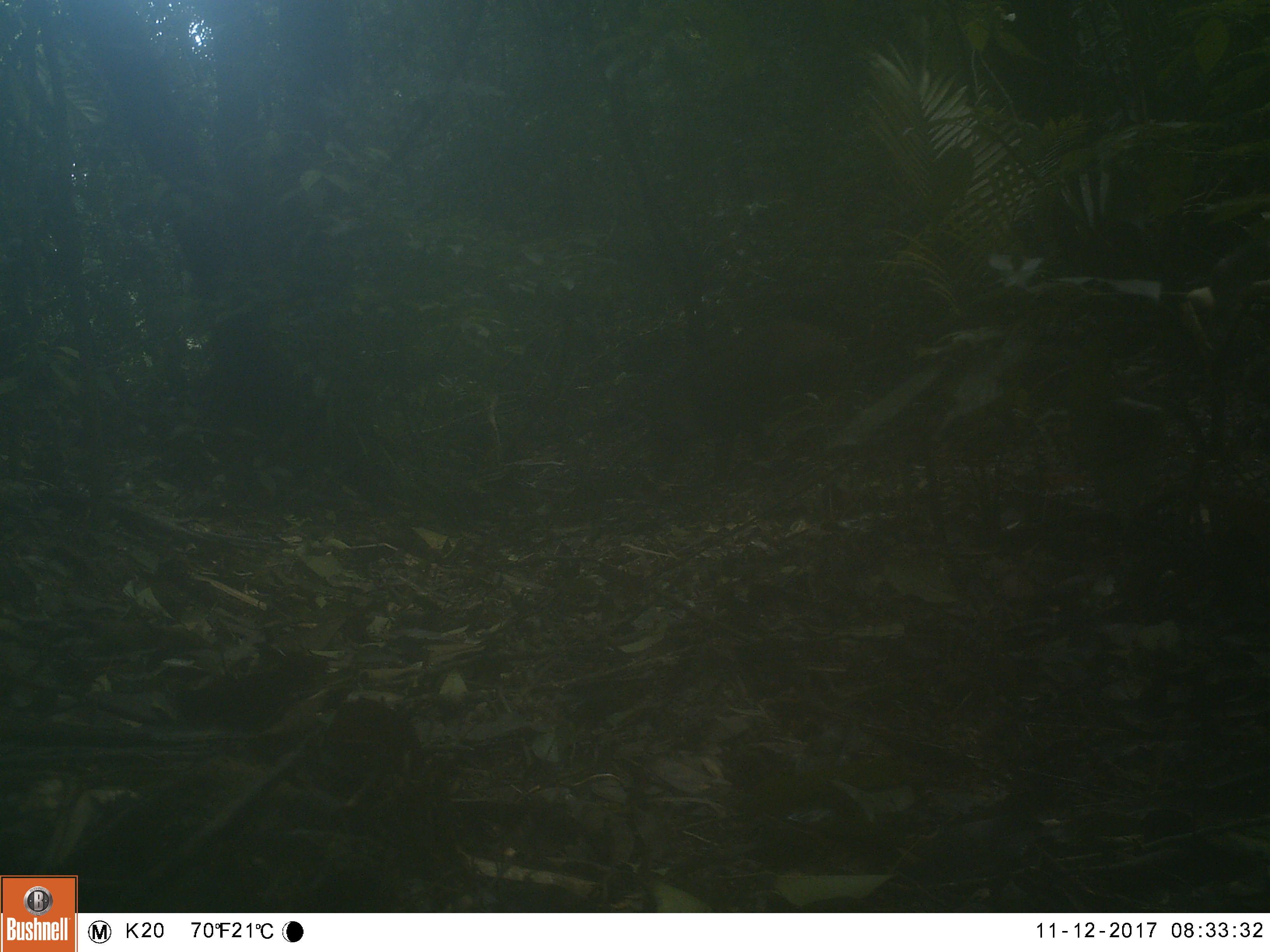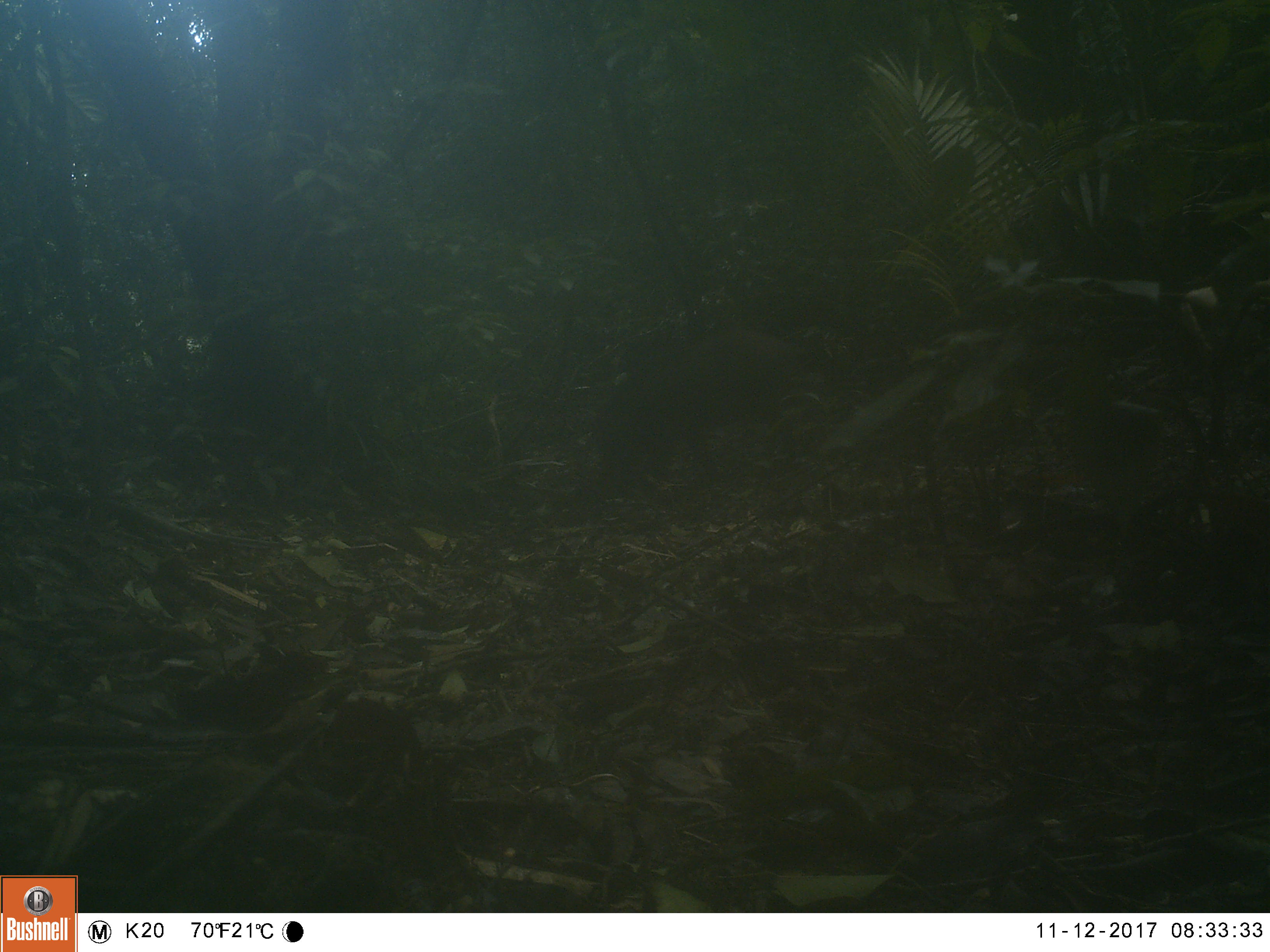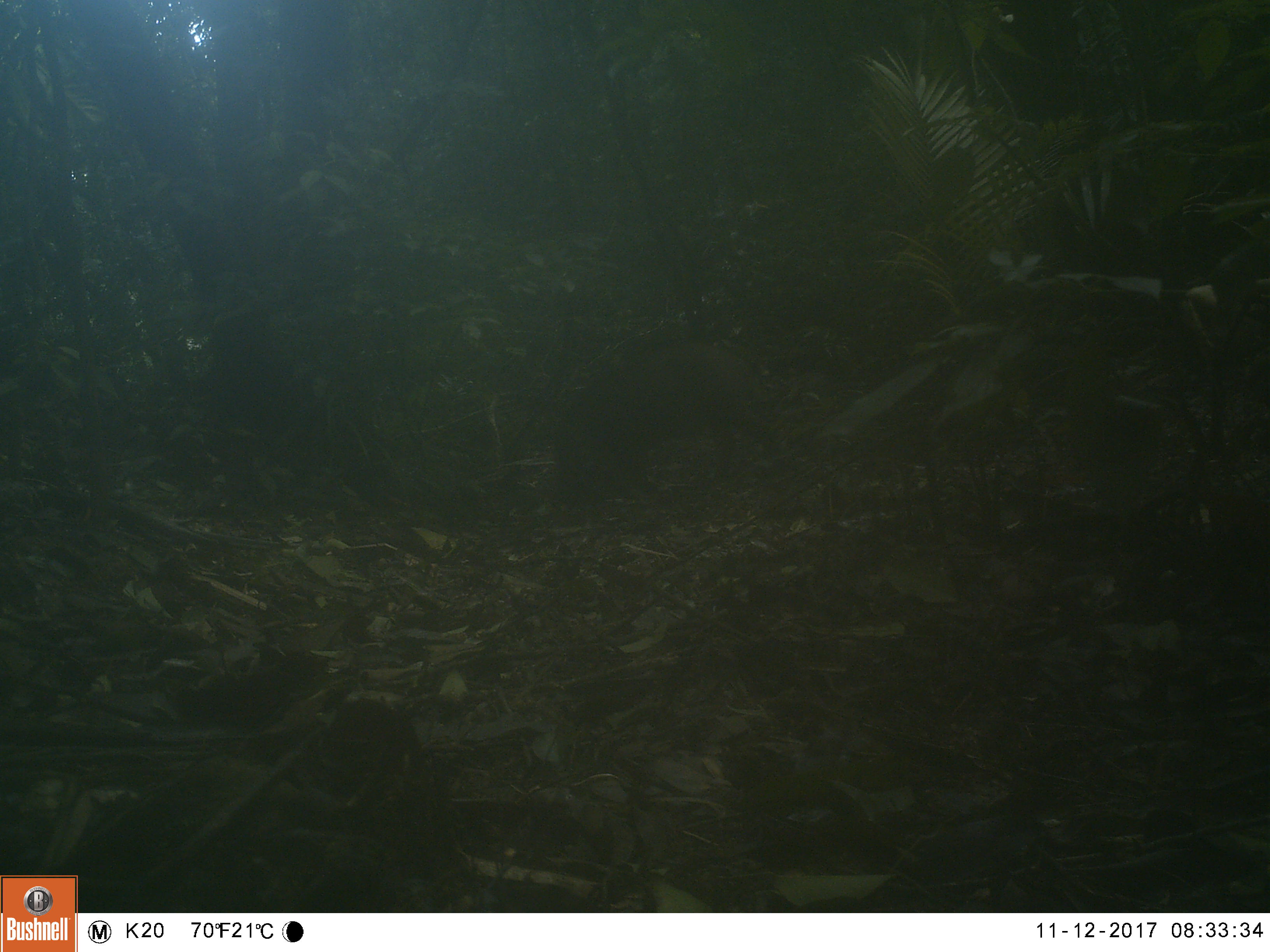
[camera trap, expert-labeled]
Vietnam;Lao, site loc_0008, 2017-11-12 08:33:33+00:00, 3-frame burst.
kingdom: Animalia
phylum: Chordata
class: Mammalia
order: Artiodactyla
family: Suidae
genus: Sus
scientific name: Sus scrofa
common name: eurasian wild pig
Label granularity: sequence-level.